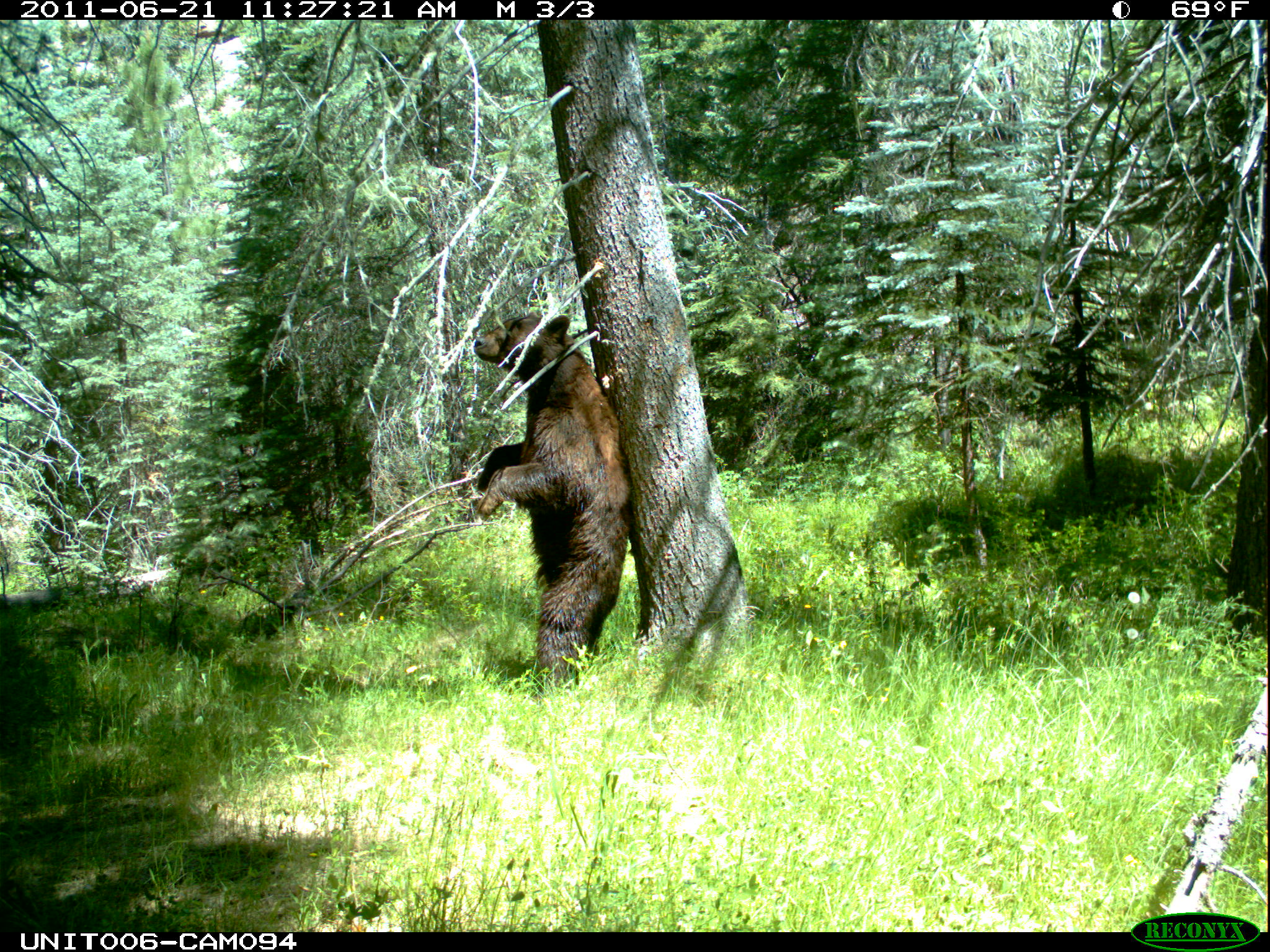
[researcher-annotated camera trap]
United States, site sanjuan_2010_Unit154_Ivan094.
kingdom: Animalia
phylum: Chordata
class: Mammalia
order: Carnivora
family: Ursidae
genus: Ursus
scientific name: Ursus americanus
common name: american black bear